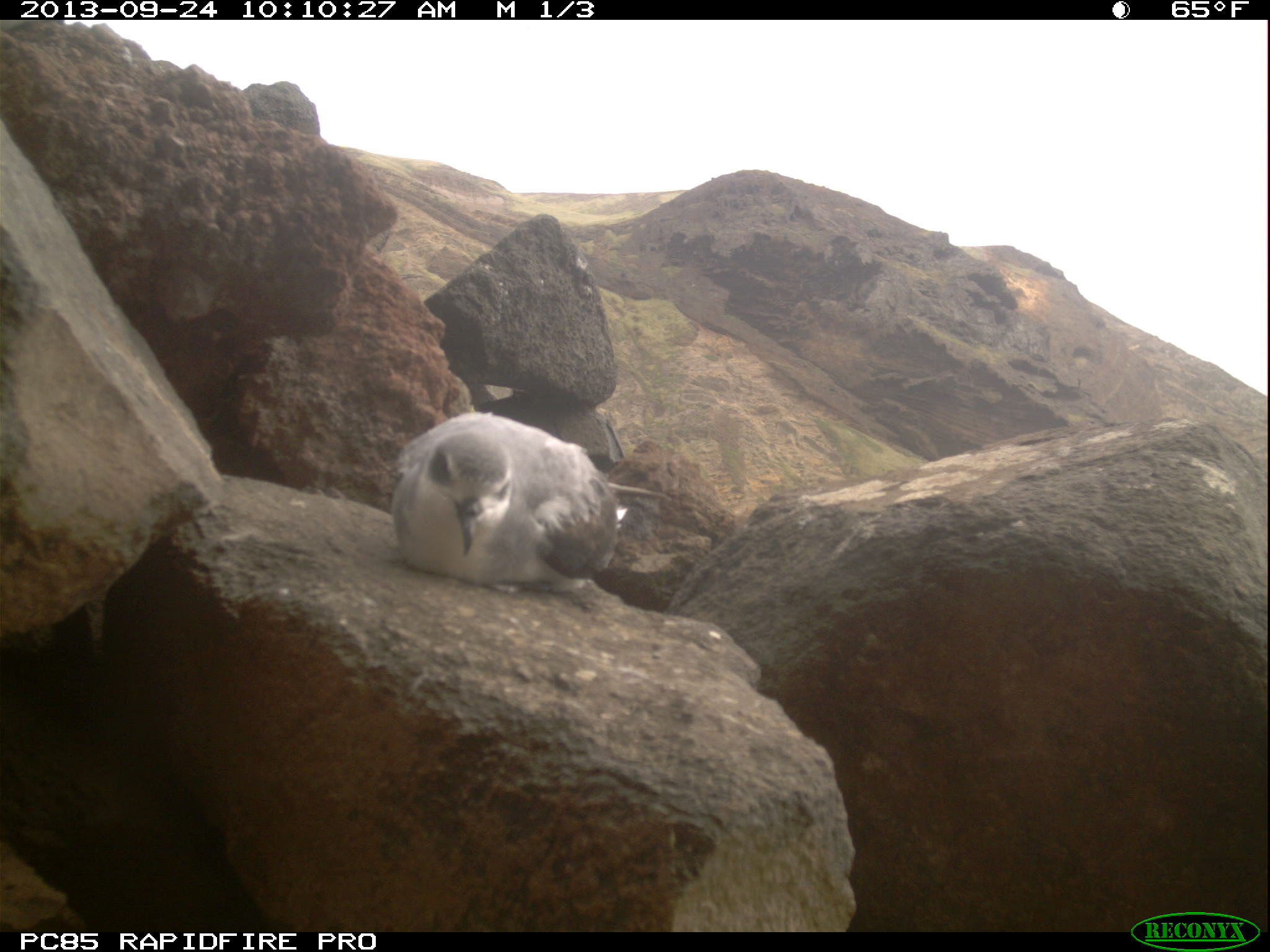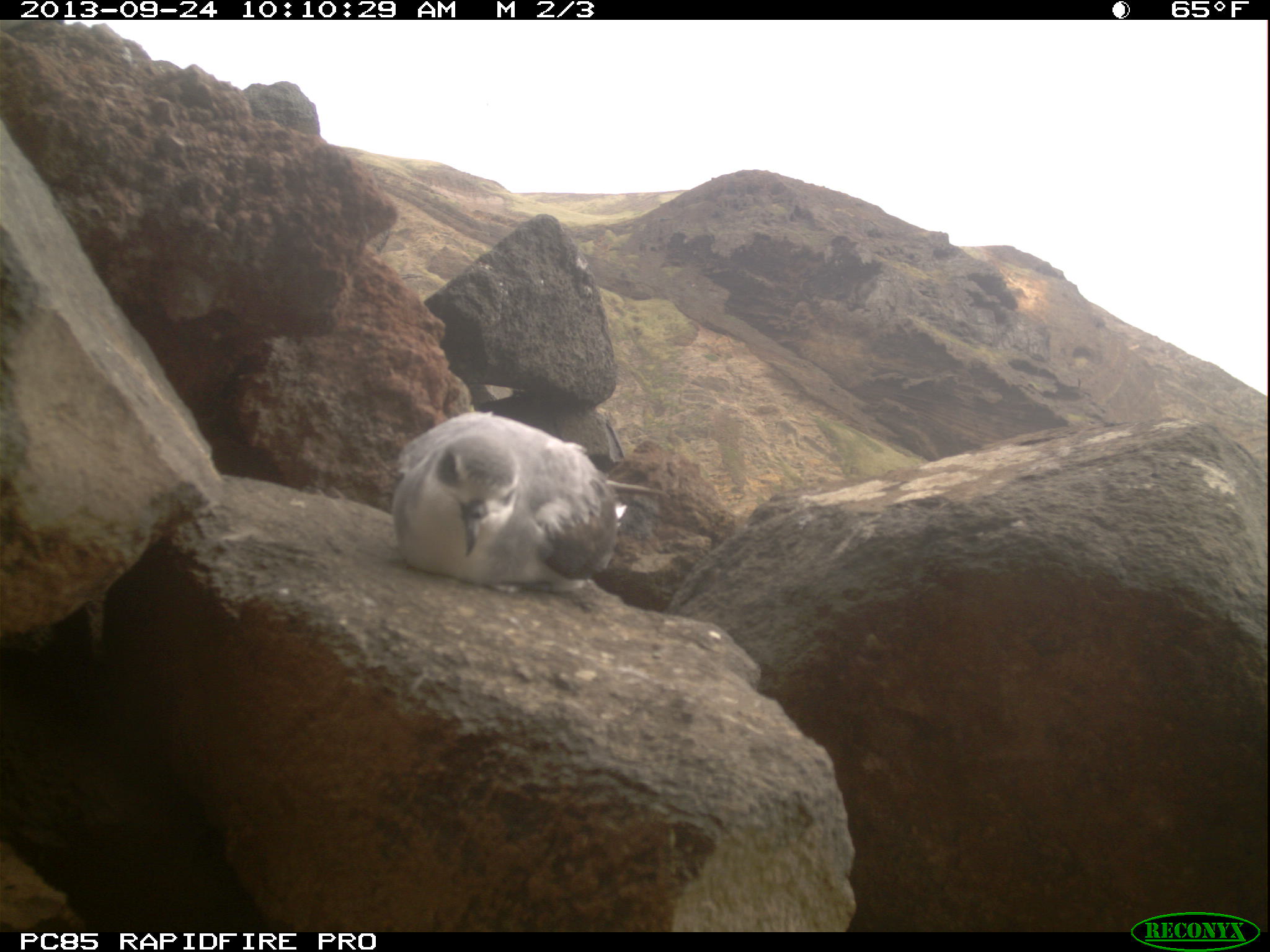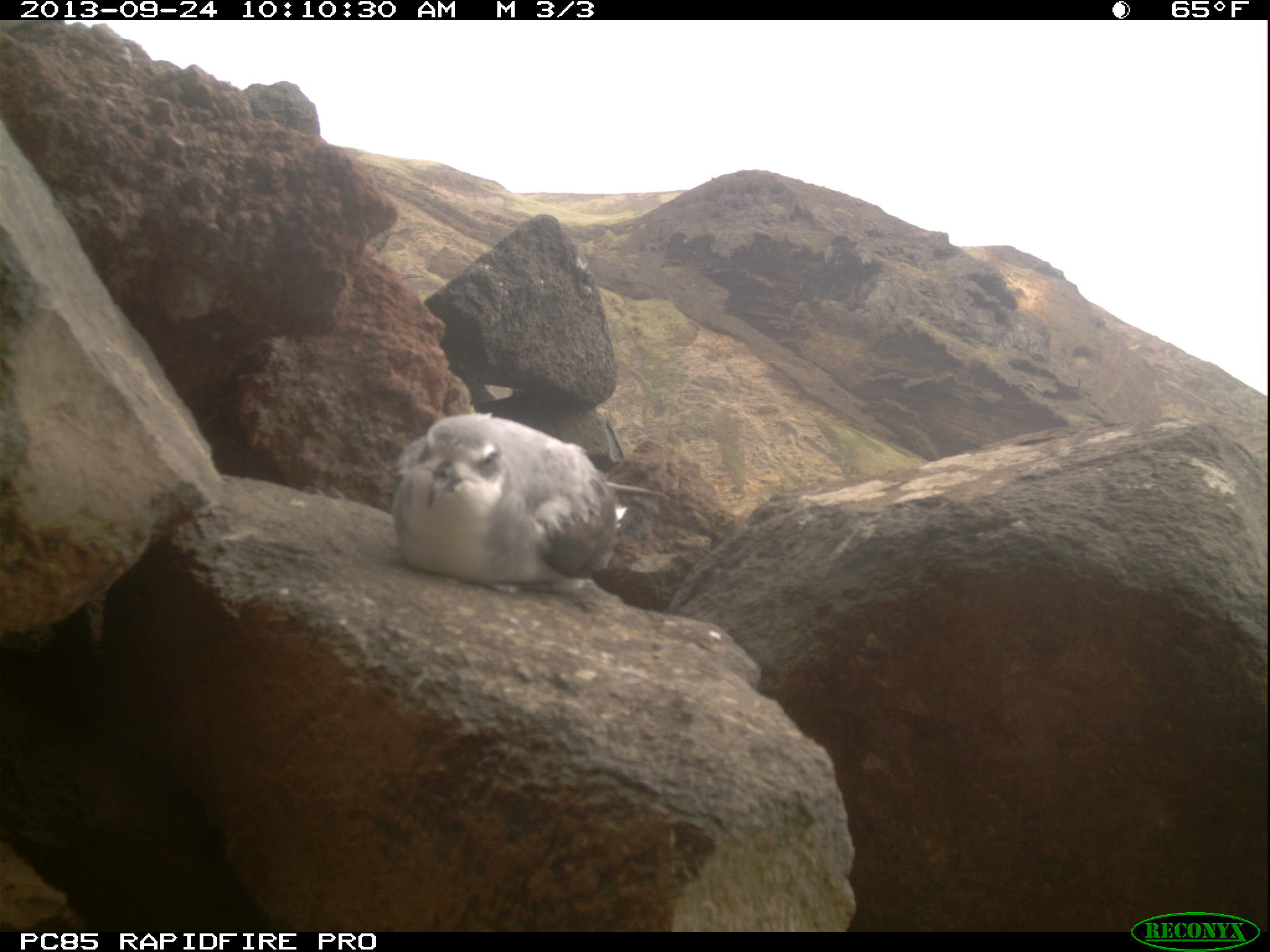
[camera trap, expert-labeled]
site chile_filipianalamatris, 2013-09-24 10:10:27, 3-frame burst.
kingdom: Animalia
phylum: Chordata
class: Aves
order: Procellariiformes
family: Procellariidae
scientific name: Procellariidae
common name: petrel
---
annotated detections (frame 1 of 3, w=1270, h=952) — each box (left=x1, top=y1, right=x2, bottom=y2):
petrel: (left=385, top=410, right=626, bottom=595)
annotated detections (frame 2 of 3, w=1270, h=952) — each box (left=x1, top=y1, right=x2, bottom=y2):
petrel: (left=382, top=411, right=621, bottom=593)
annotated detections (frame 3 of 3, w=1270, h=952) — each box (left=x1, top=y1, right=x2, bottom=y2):
petrel: (left=380, top=408, right=625, bottom=589)